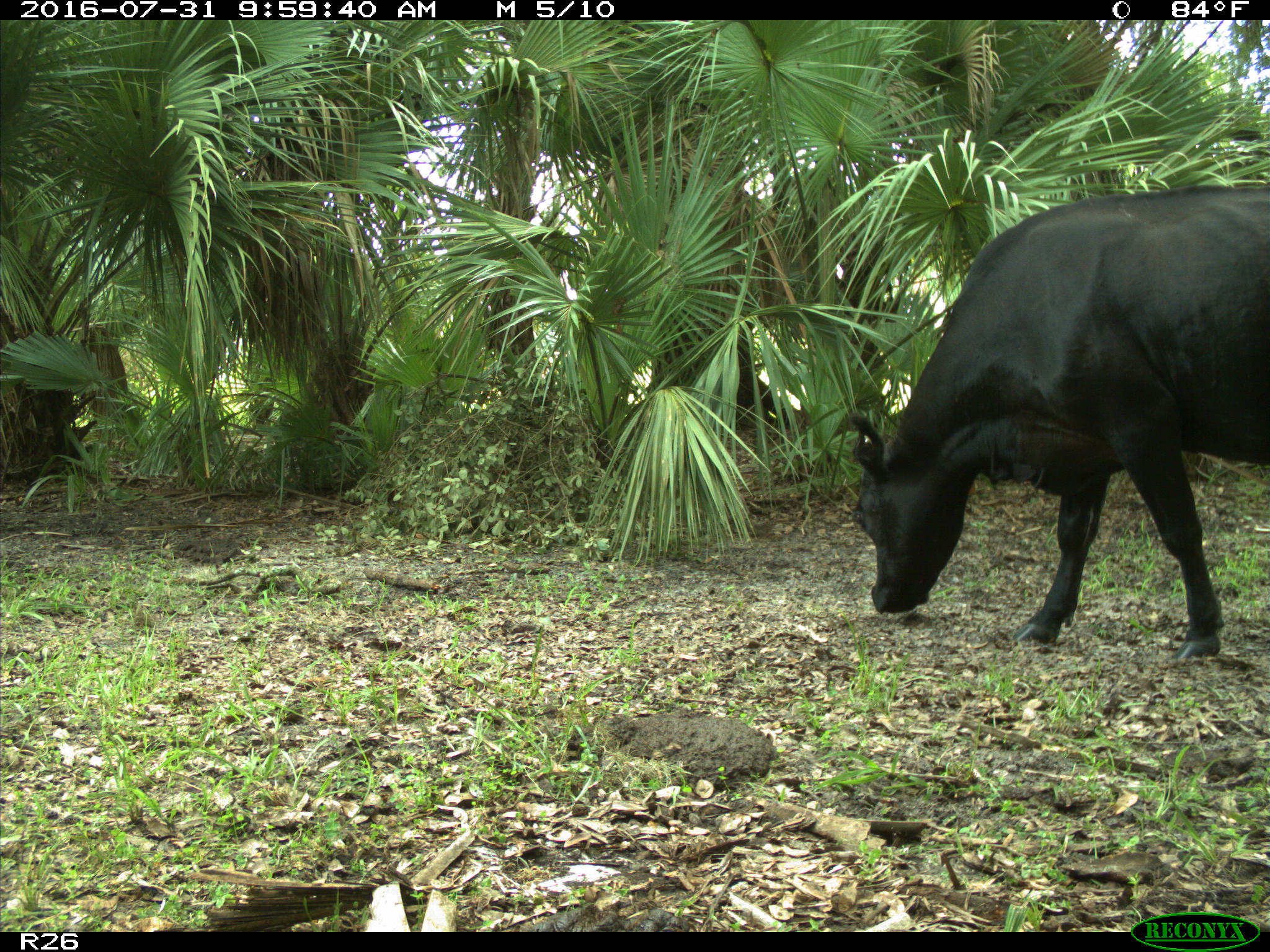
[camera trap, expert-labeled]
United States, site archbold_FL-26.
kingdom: Animalia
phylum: Chordata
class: Mammalia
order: Artiodactyla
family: Bovidae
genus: Bos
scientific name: Bos taurus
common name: domestic cow